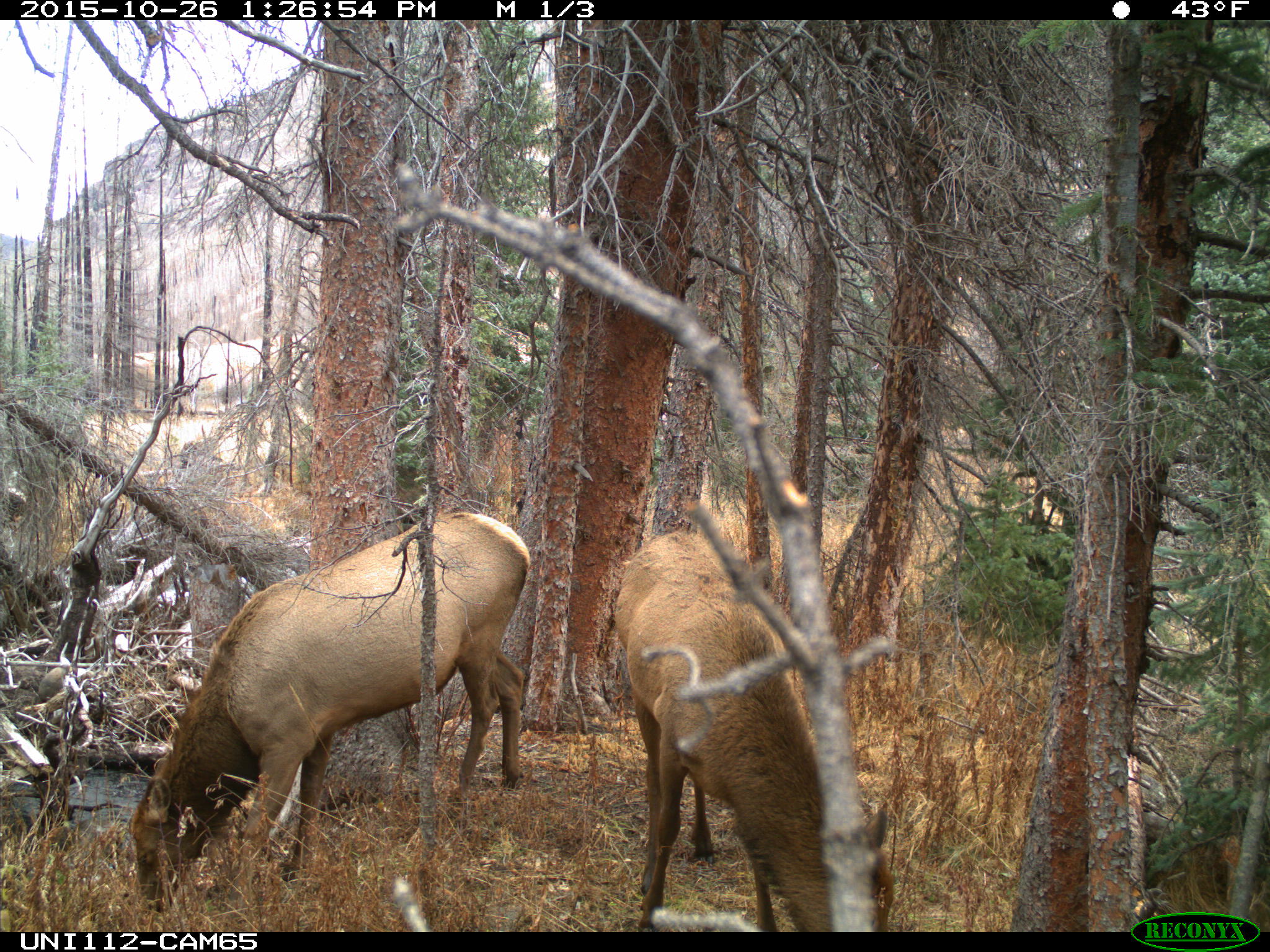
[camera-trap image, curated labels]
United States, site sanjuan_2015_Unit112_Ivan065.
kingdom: Animalia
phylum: Chordata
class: Mammalia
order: Artiodactyla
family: Cervidae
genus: Cervus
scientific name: Cervus elaphus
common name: red deer